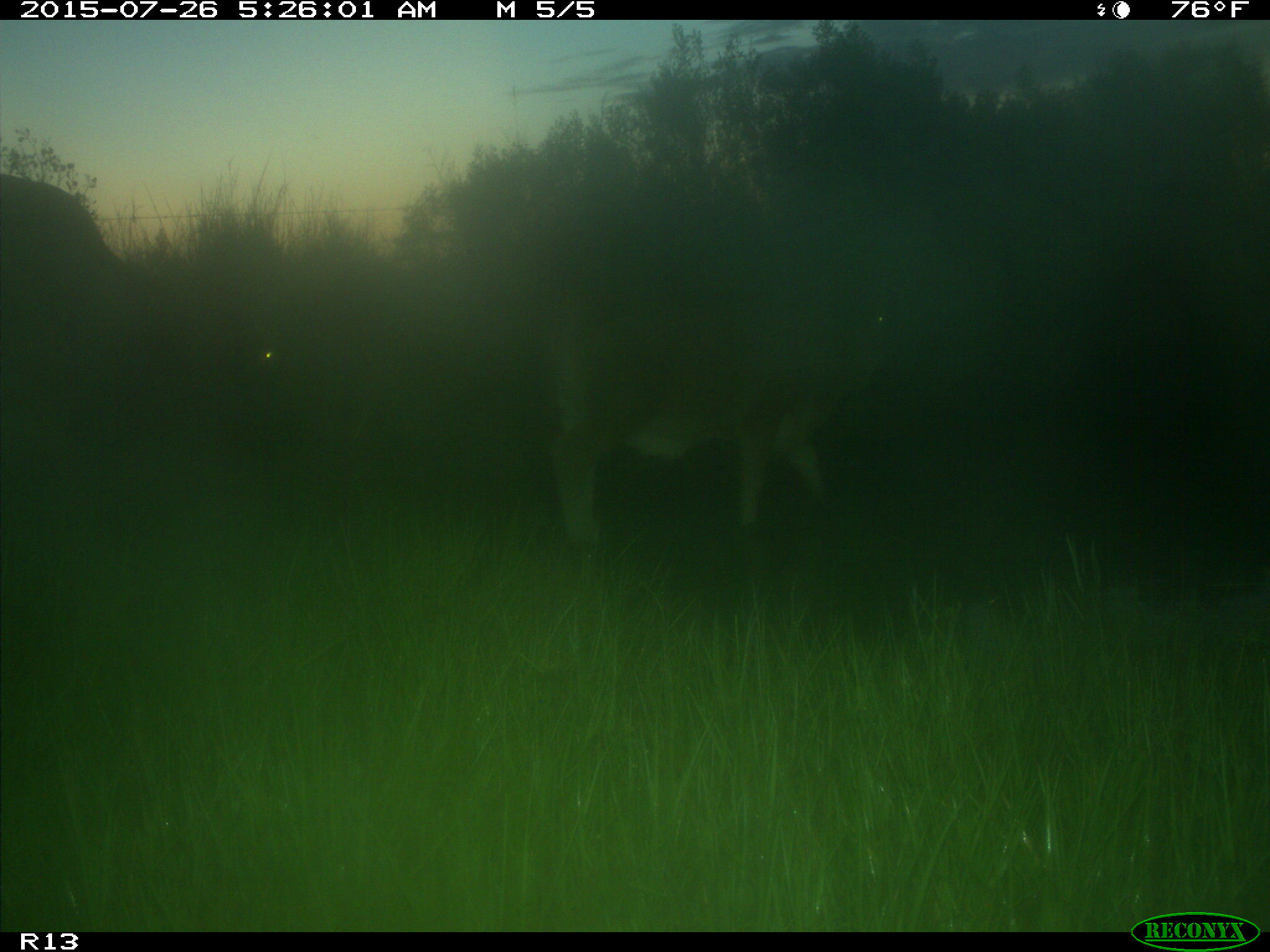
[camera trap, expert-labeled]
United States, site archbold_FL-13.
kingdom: Animalia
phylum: Chordata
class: Mammalia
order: Artiodactyla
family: Bovidae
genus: Bos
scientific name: Bos taurus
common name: domestic cow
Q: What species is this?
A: Bos taurus (domestic cow).